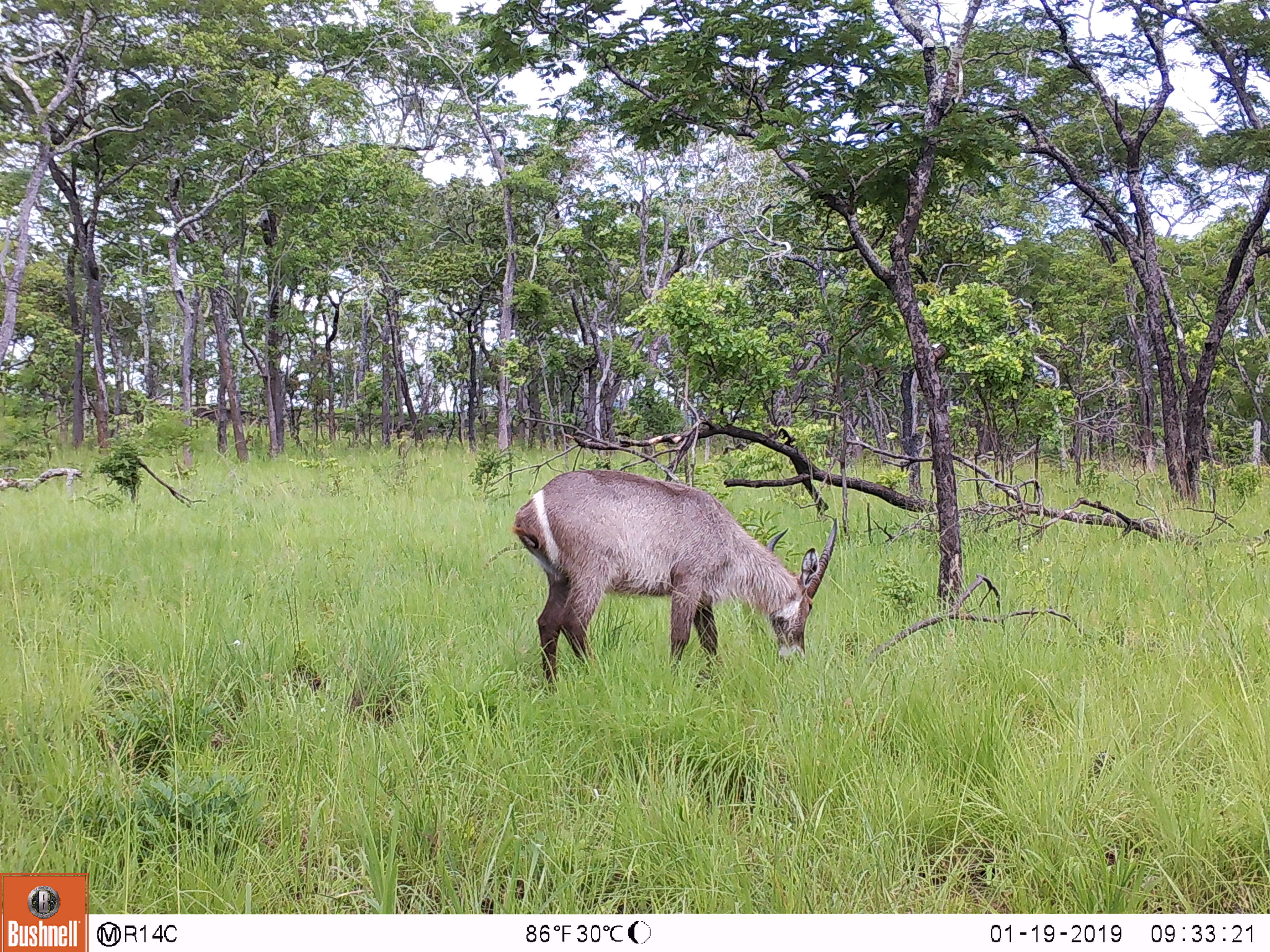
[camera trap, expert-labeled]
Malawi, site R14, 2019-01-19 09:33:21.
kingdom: Animalia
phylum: Chordata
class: Mammalia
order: Artiodactyla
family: Bovidae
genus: Kobus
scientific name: Kobus ellipsiprymnus ellipsiprymnus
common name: common waterbuck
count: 1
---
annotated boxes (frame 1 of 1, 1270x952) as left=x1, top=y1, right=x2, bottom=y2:
common waterbuck: left=513, top=466, right=845, bottom=707